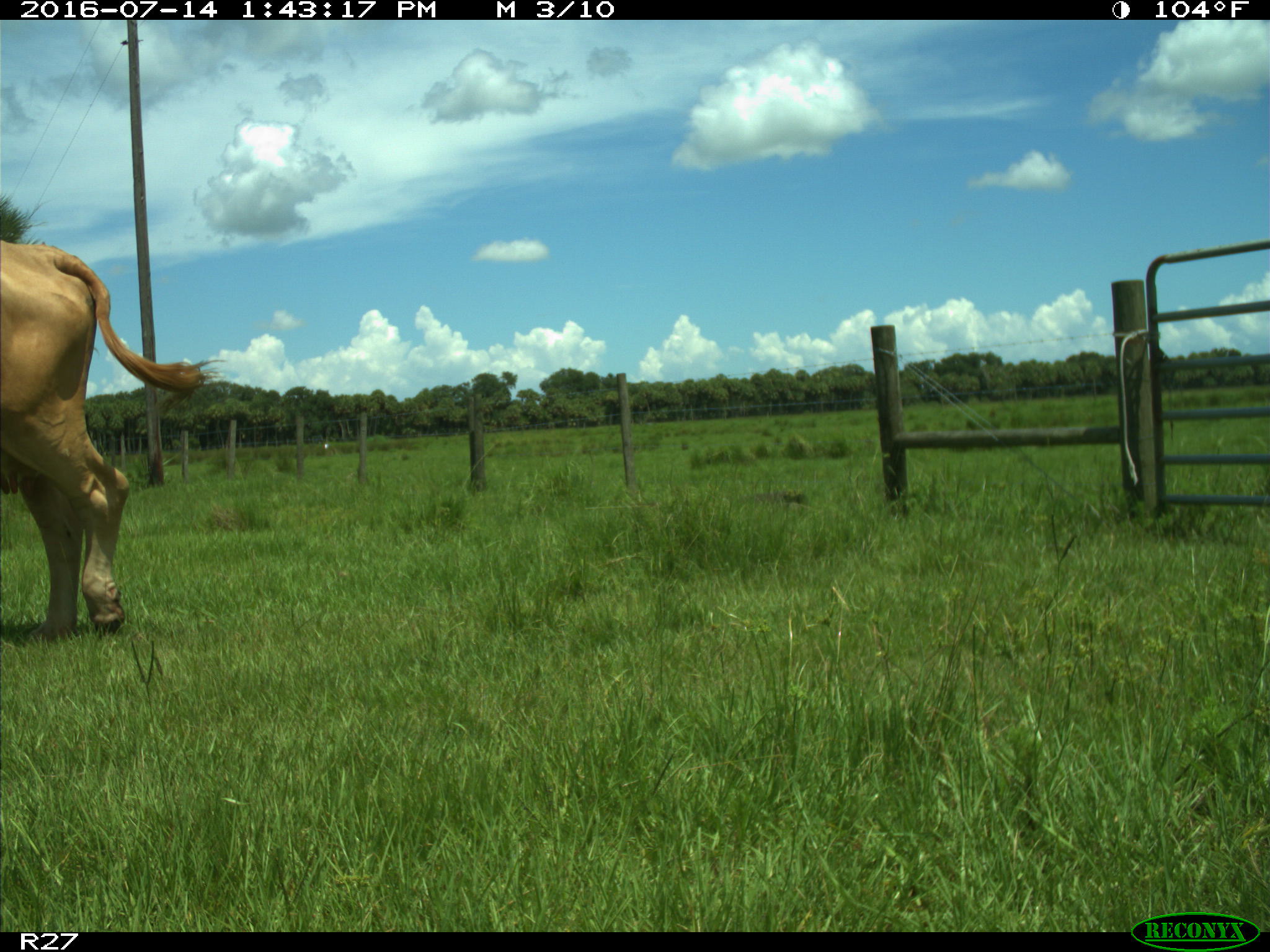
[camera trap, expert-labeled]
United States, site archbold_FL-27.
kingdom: Animalia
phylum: Chordata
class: Mammalia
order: Artiodactyla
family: Bovidae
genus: Bos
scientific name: Bos taurus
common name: domestic cow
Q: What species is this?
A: Bos taurus (domestic cow).